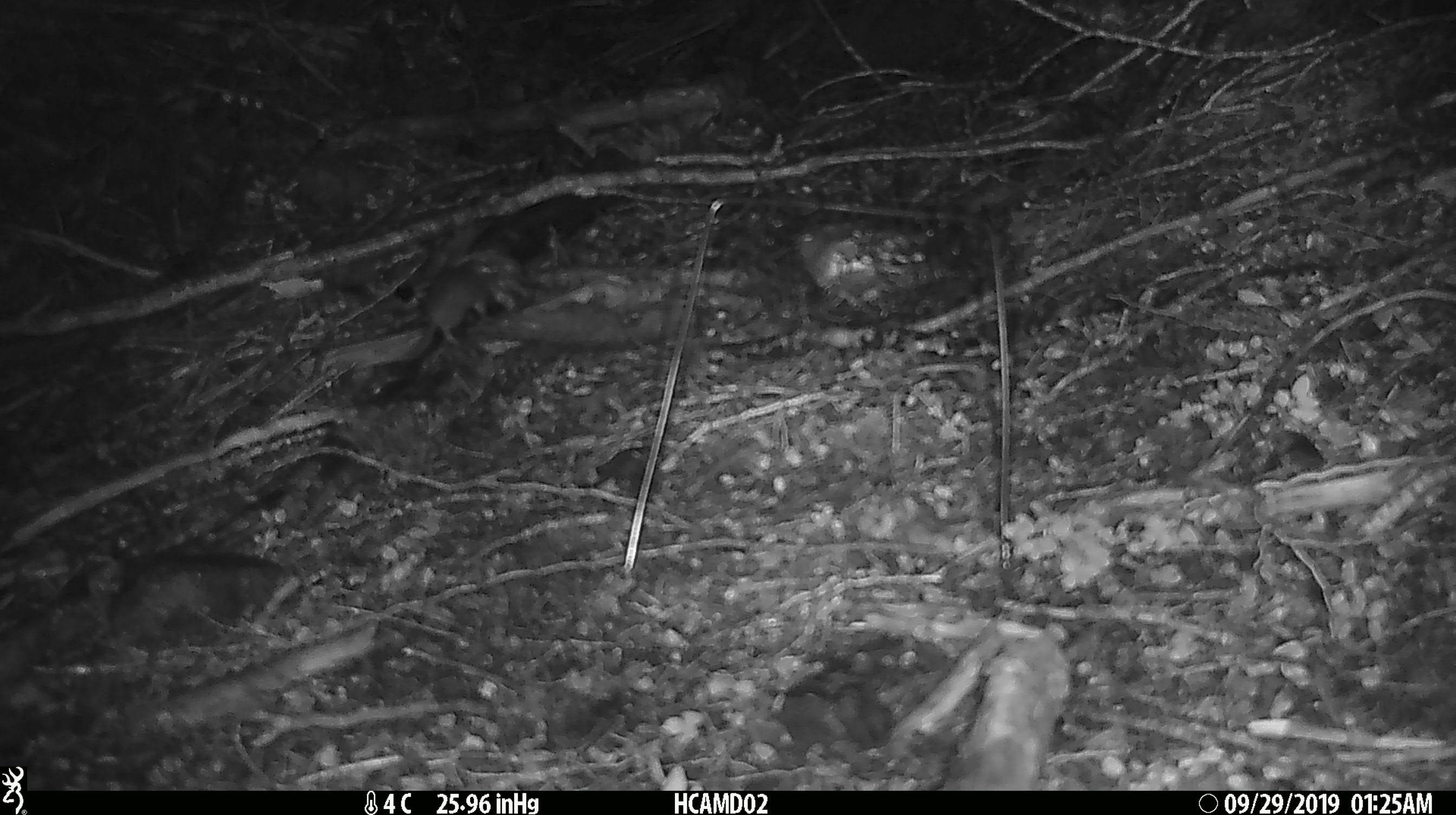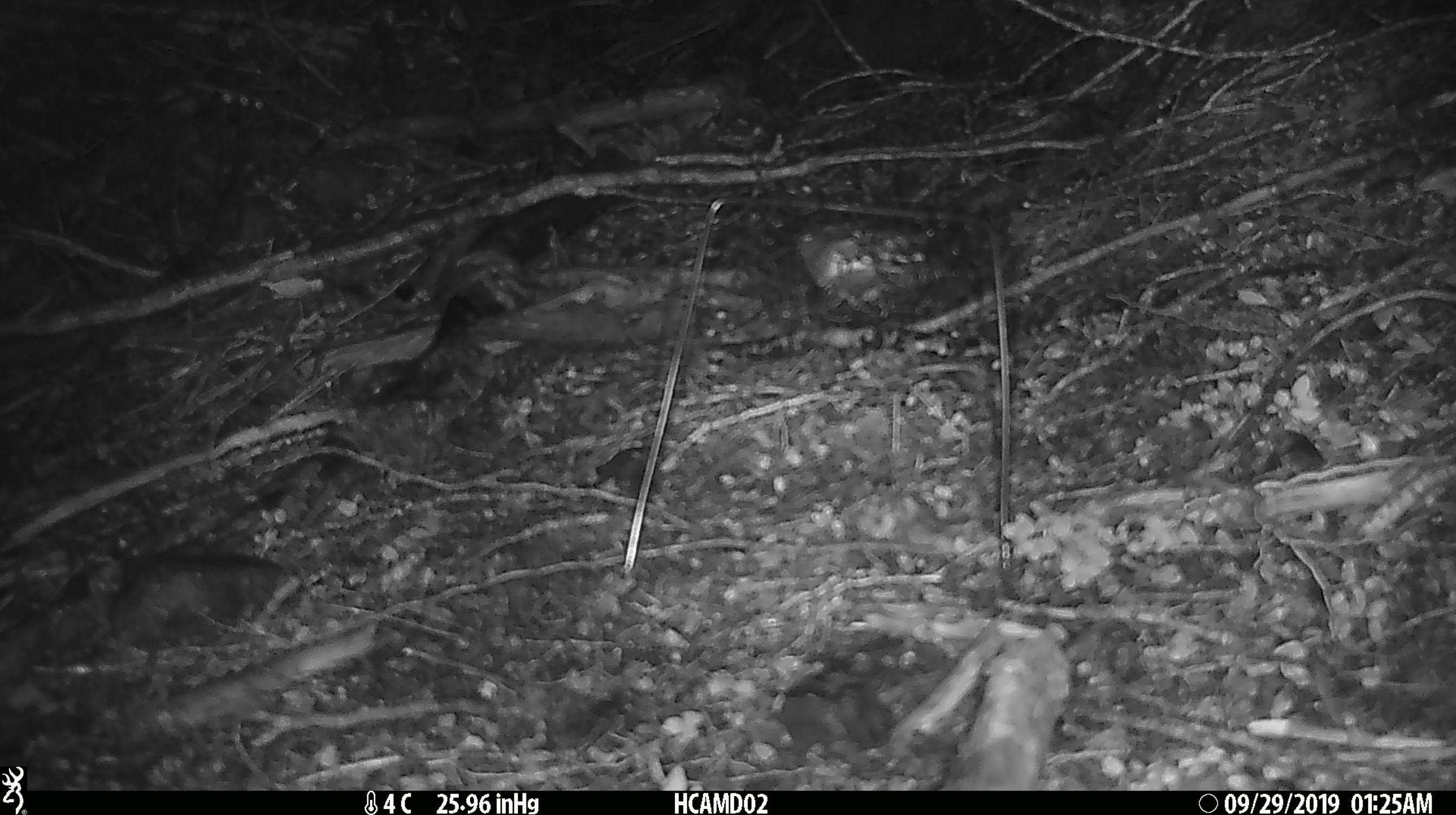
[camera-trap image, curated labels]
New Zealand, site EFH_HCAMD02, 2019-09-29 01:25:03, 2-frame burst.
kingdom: Animalia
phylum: Chordata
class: Mammalia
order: Rodentia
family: Muridae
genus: Mus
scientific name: Mus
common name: mouse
Mouse (Mus).